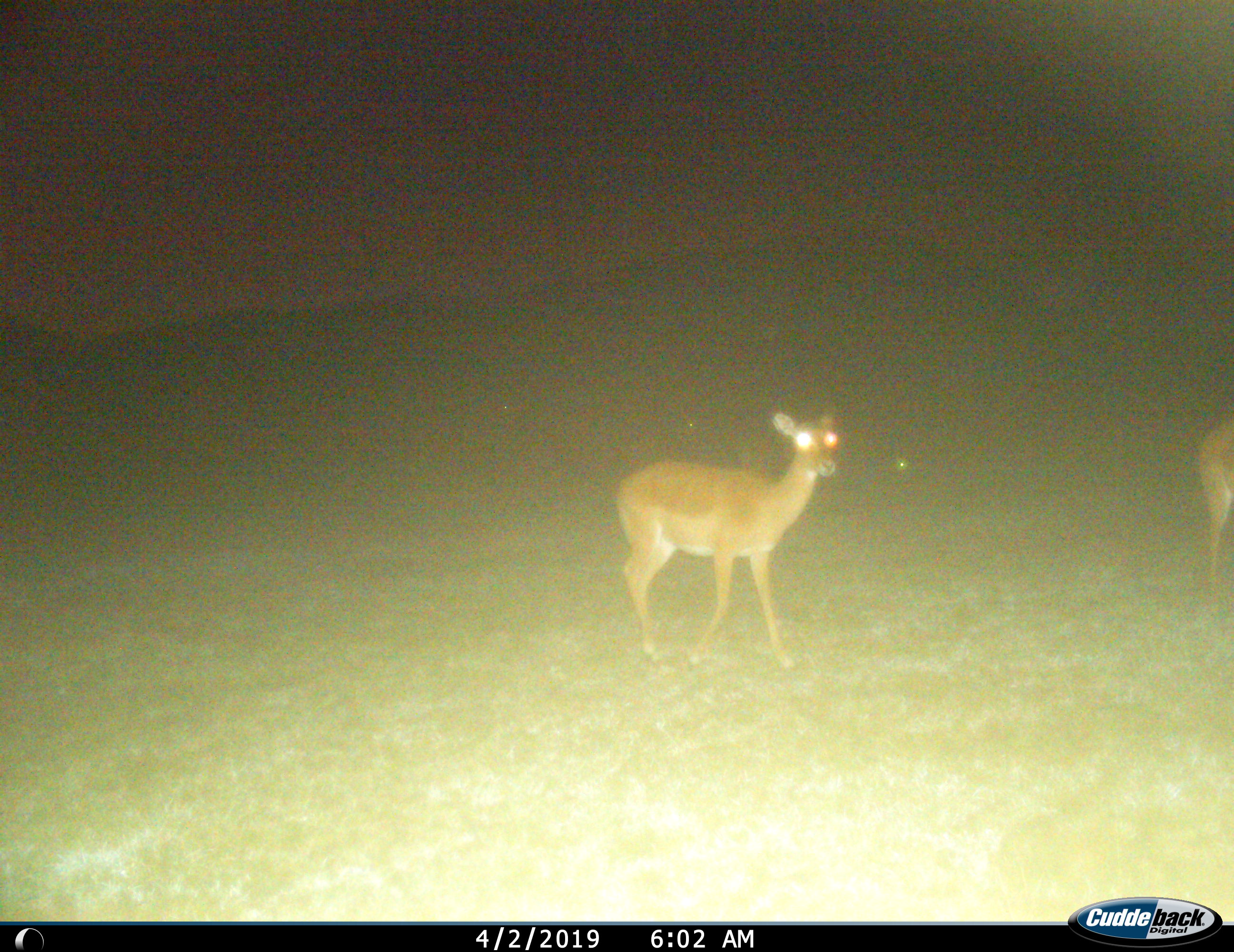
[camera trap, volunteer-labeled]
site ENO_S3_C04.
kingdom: Animalia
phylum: Chordata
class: Mammalia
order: Artiodactyla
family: Bovidae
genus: Aepyceros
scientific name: Aepyceros melampus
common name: impala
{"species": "impala (Aepyceros melampus)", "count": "2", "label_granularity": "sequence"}